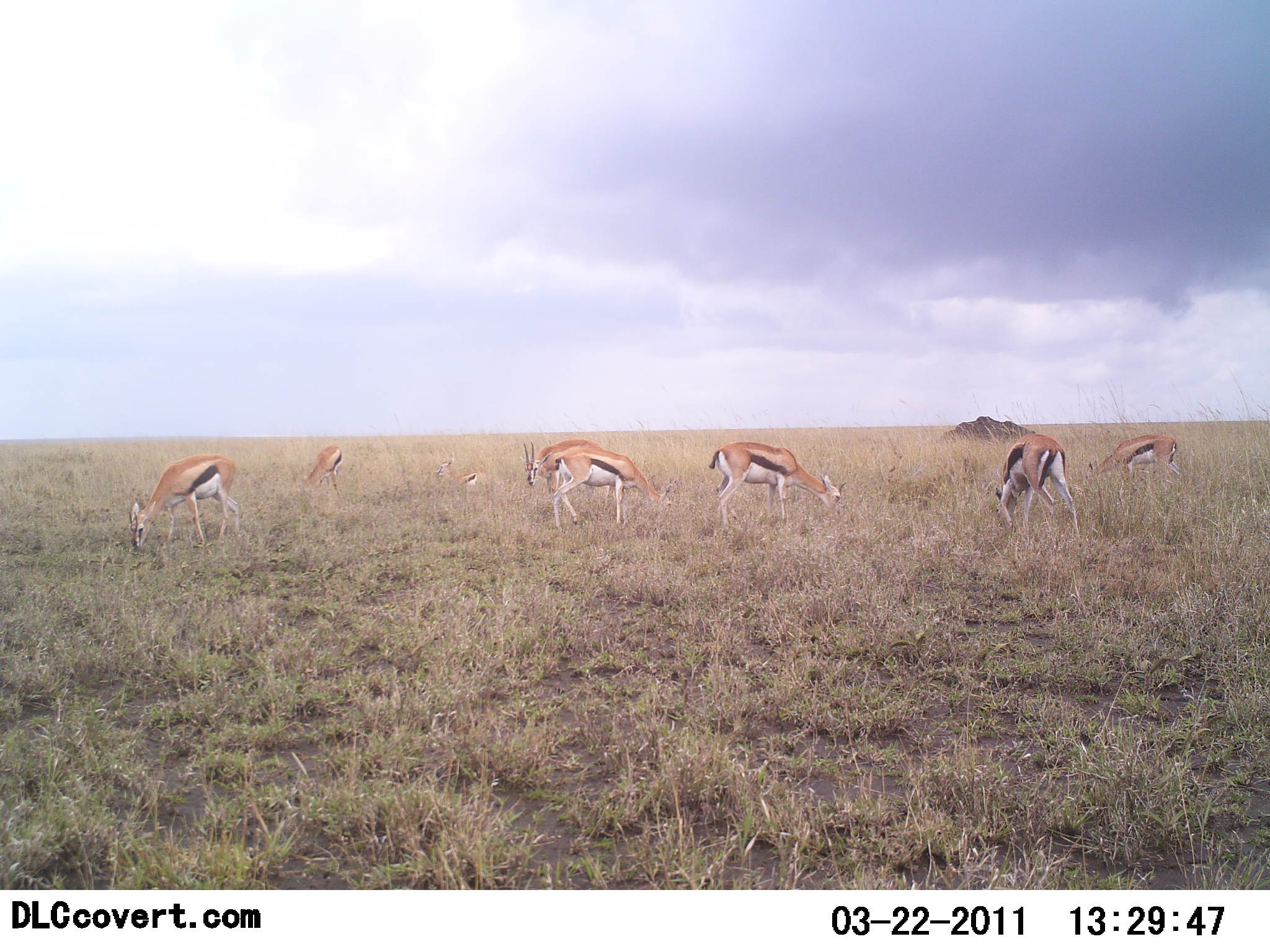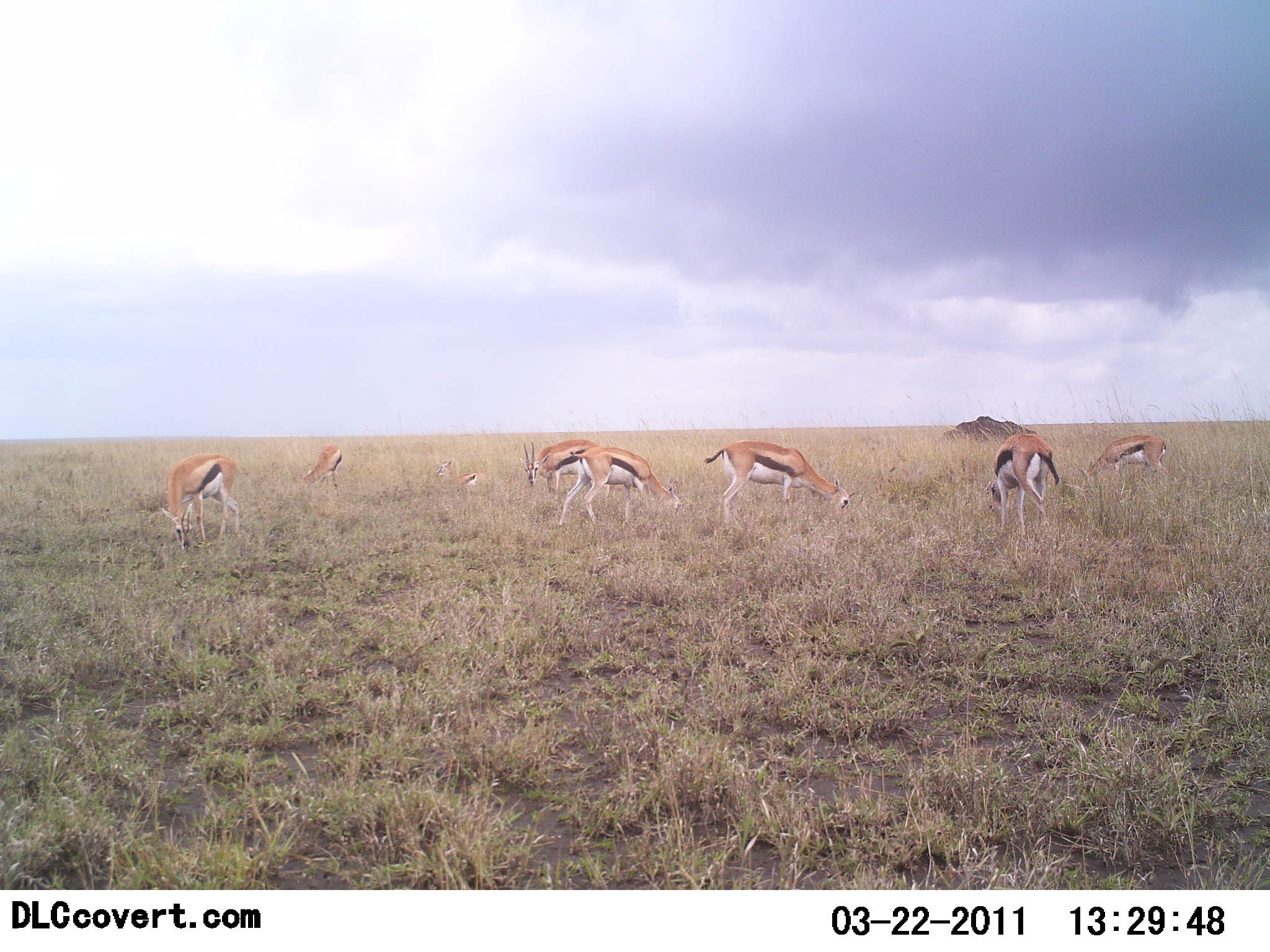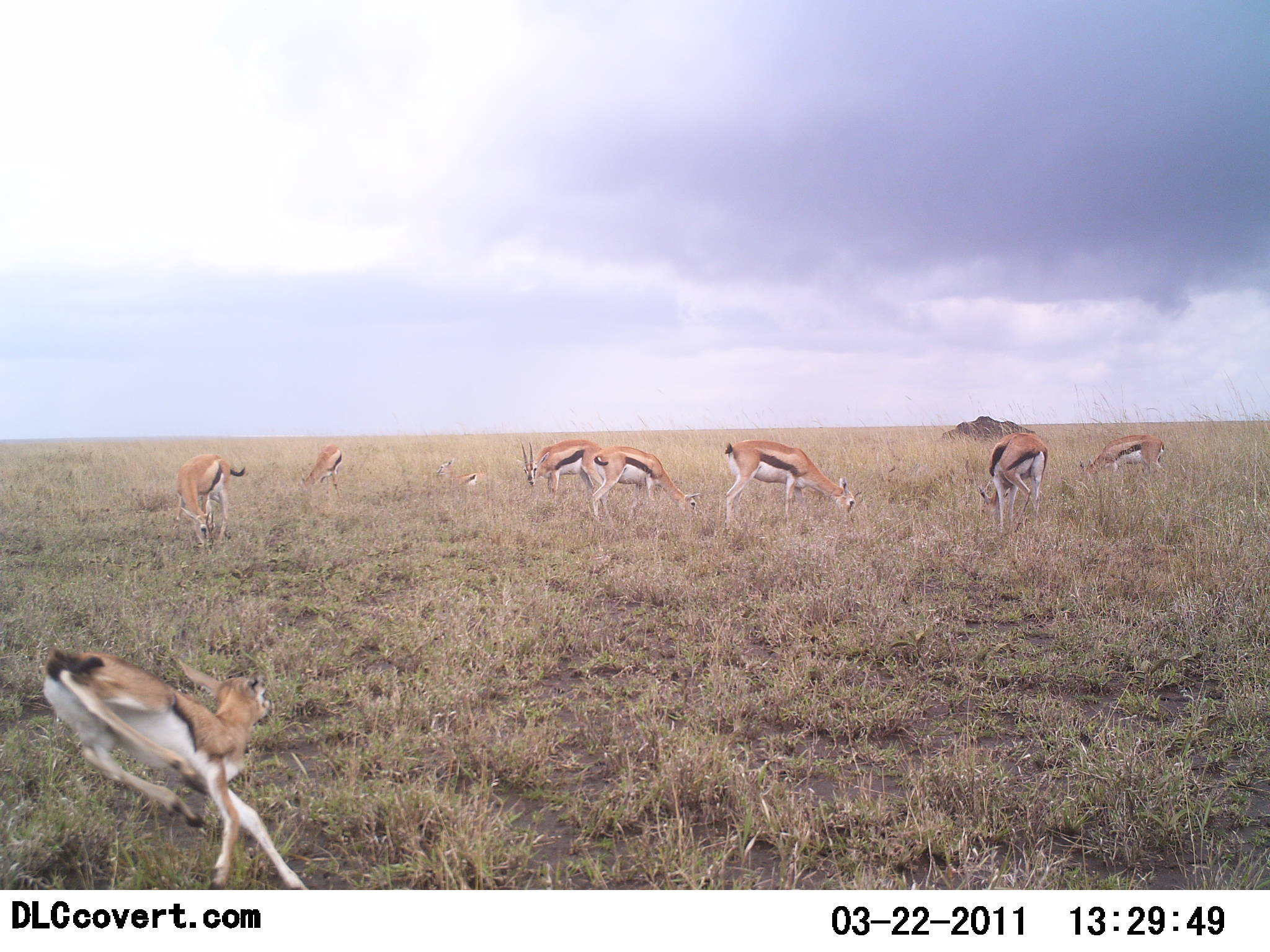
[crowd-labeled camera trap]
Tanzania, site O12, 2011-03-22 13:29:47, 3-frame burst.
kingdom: Animalia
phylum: Chordata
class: Mammalia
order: Artiodactyla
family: Bovidae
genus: Eudorcas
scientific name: Eudorcas thomsonii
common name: thomson's gazelle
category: gazellethomsons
Gazellethomsons (thomson's gazelle) (Eudorcas thomsonii), count 9. Behavior (volunteer vote fractions): standing 58%, resting 33%, moving 75%, interacting 8%. Young present (vote fraction): 33%. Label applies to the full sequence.